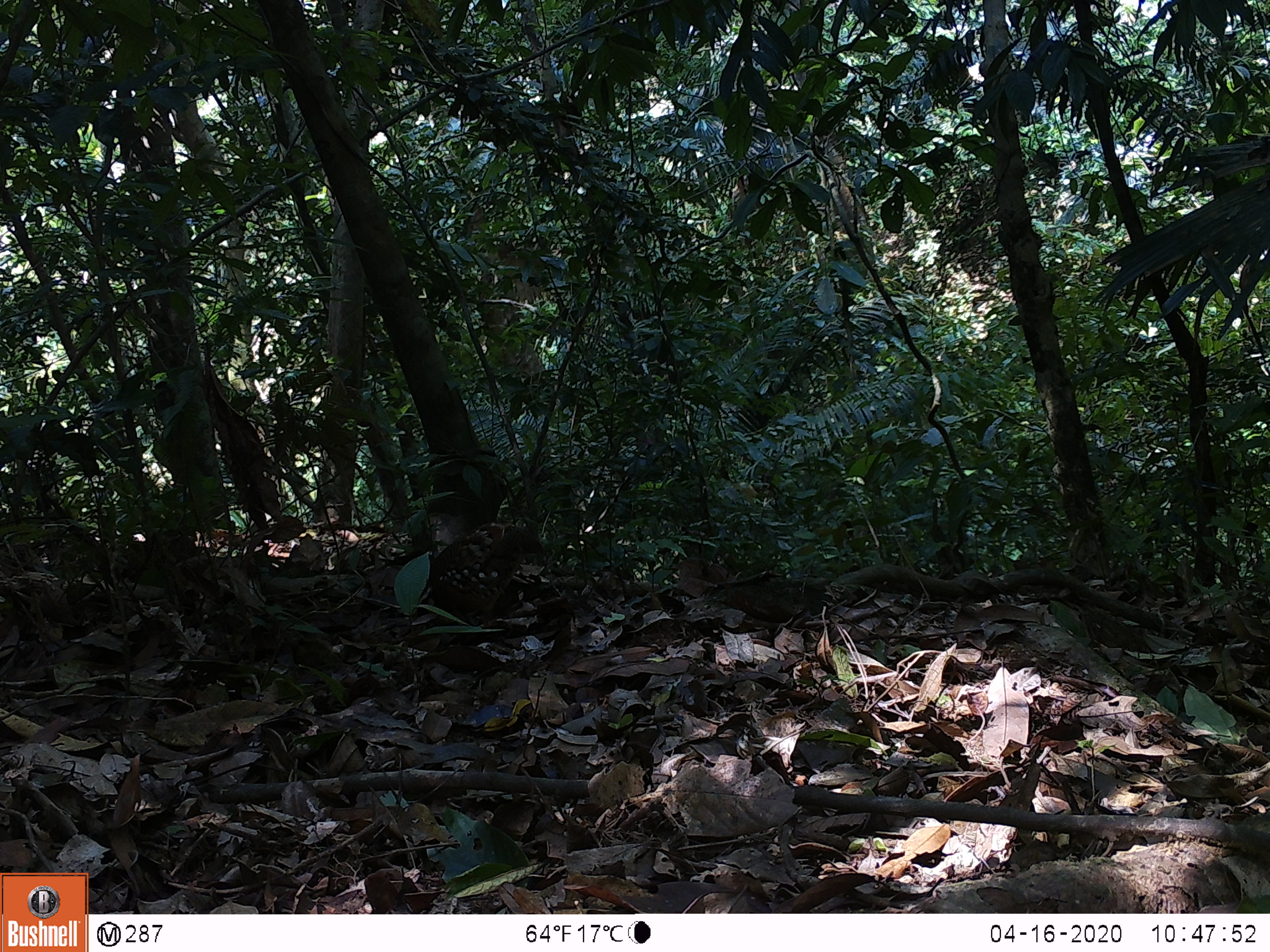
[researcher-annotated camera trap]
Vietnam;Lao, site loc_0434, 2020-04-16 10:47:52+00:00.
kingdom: Animalia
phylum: Chordata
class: Aves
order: Galliformes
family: Phasianidae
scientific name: Phasianidae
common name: partridge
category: unidentified partridge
Unidentified partridge (partridge) (Phasianidae). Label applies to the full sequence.